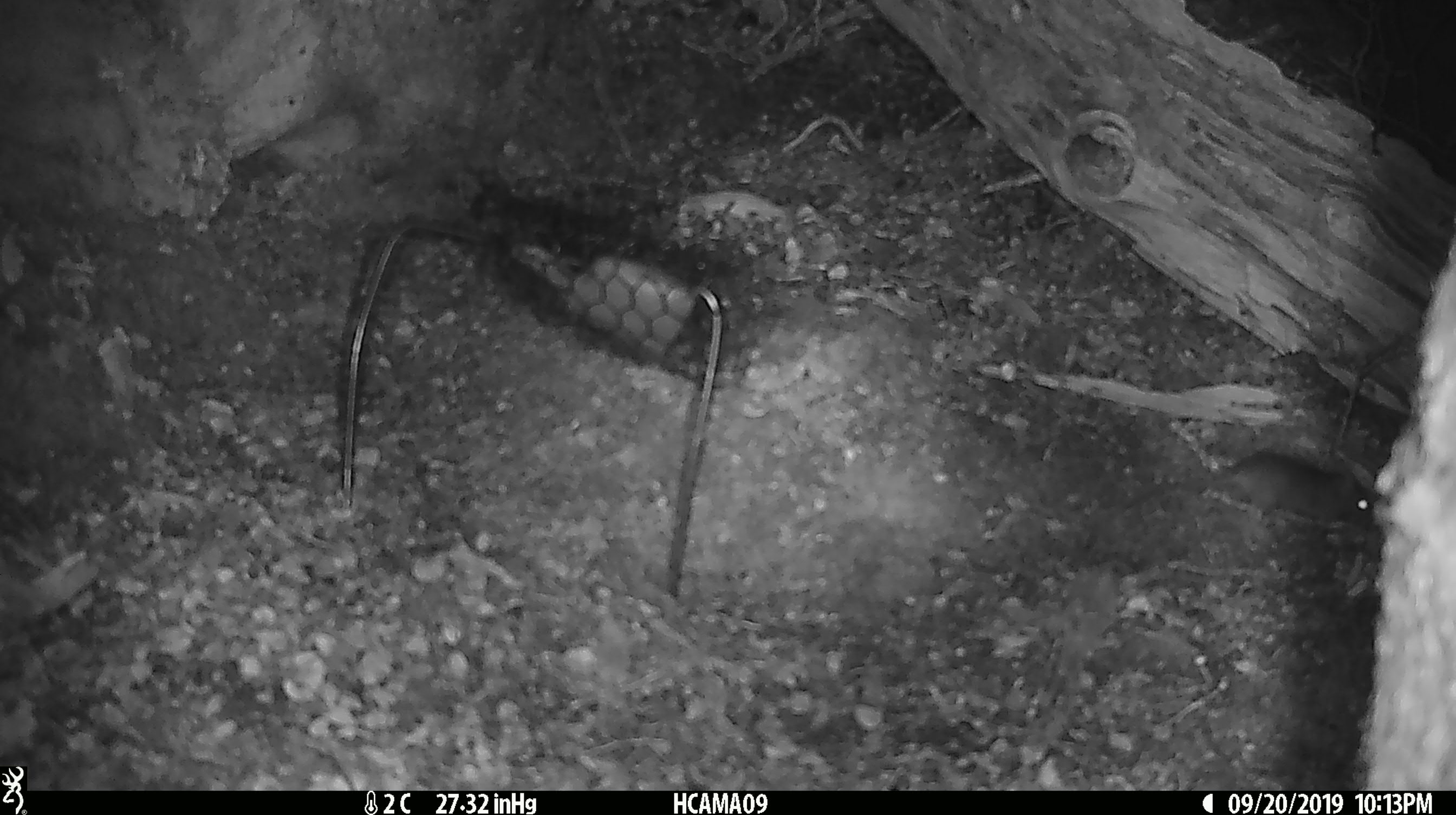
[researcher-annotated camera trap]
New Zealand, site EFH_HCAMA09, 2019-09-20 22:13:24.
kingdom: Animalia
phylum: Chordata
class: Mammalia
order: Rodentia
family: Muridae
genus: Mus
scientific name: Mus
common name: mouse